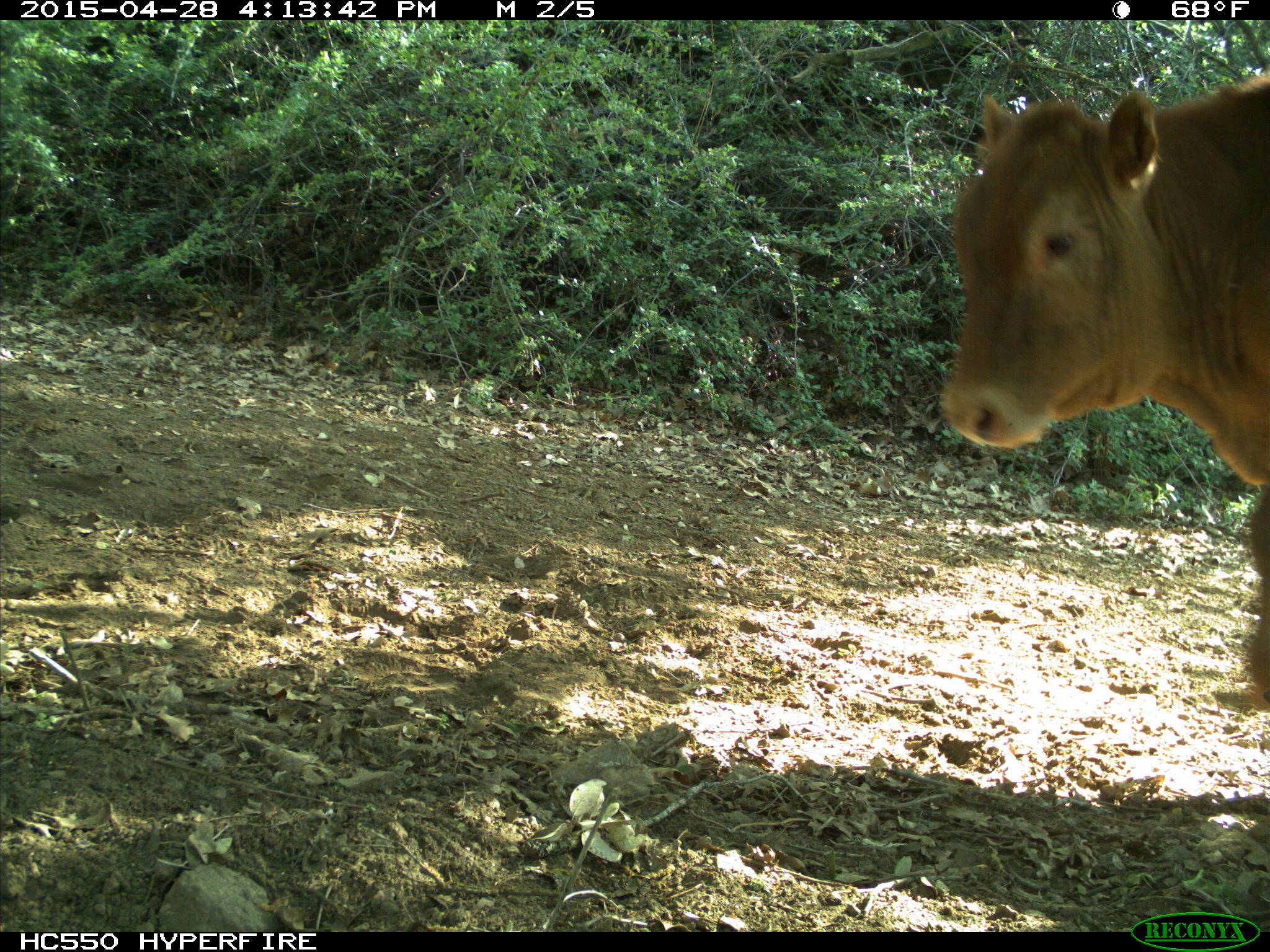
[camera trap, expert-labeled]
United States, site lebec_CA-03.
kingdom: Animalia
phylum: Chordata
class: Mammalia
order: Artiodactyla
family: Bovidae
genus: Bos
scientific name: Bos taurus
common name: domestic cow